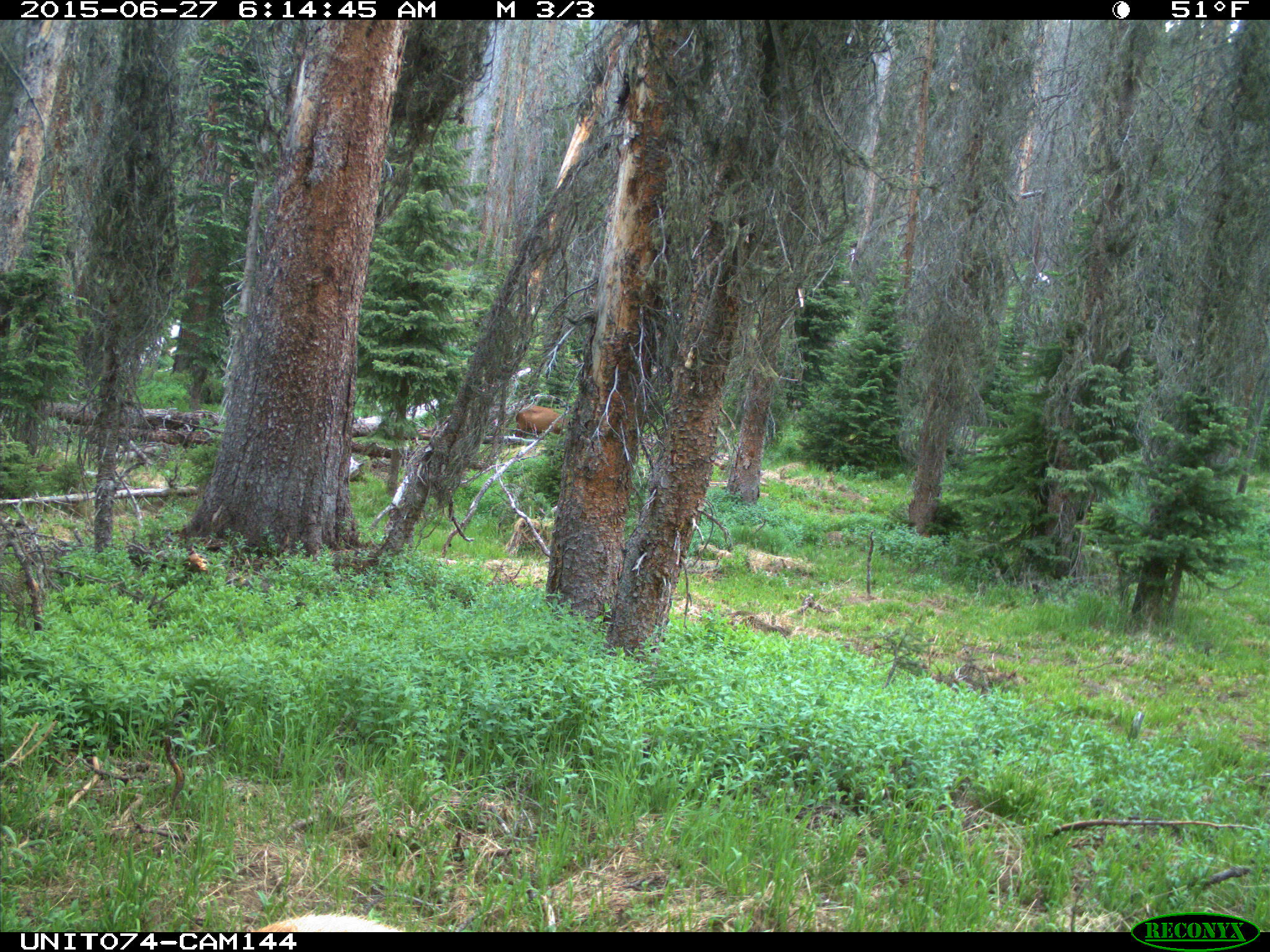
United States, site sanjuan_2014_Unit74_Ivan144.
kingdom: Animalia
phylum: Chordata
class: Mammalia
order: Artiodactyla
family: Cervidae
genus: Cervus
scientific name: Cervus elaphus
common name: red deer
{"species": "Cervus elaphus (red deer)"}